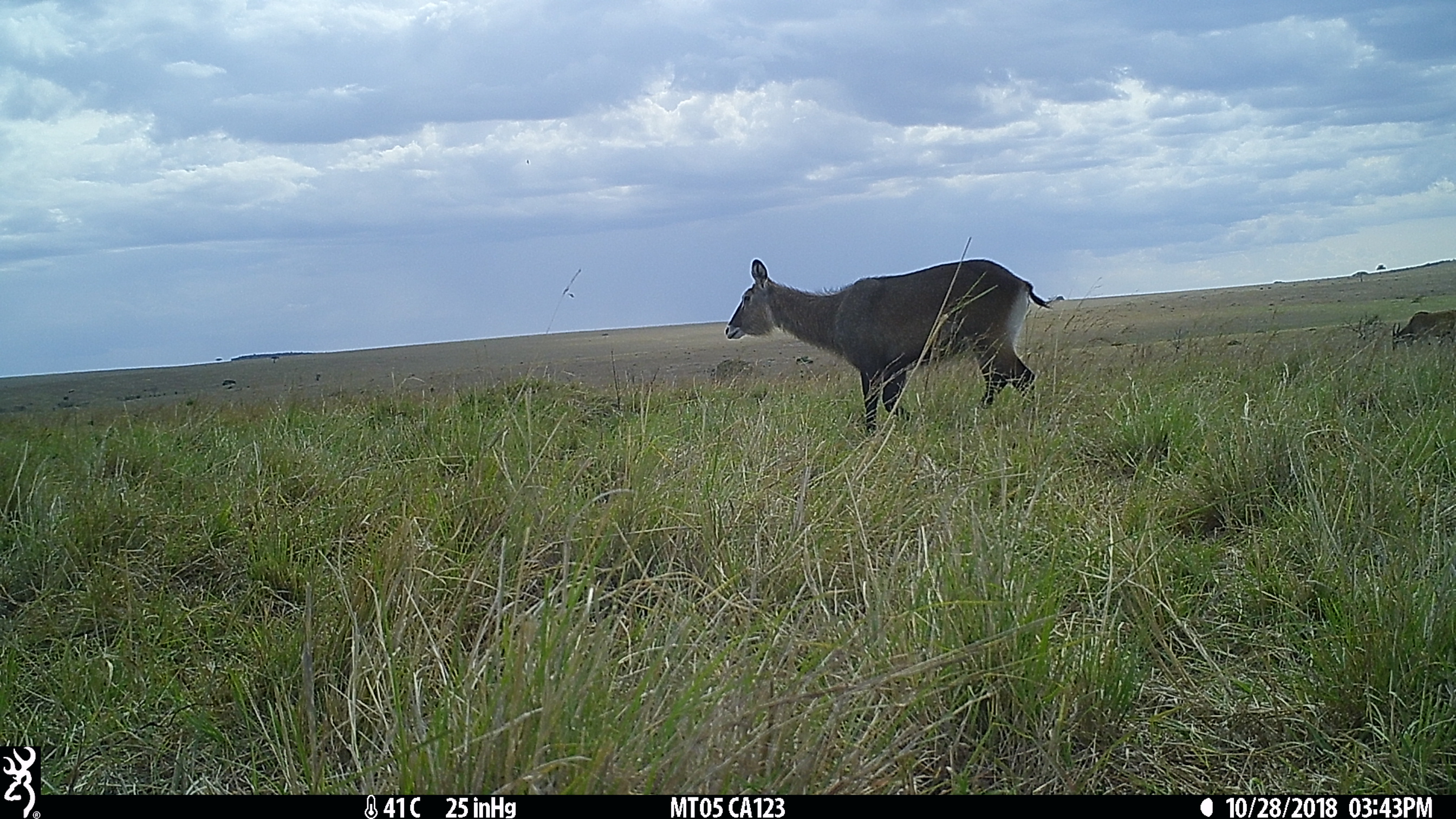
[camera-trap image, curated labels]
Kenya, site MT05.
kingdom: Animalia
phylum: Chordata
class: Mammalia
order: Artiodactyla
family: Bovidae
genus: Kobus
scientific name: Kobus ellipsiprymnus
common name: waterbuck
Waterbuck (Kobus ellipsiprymnus).